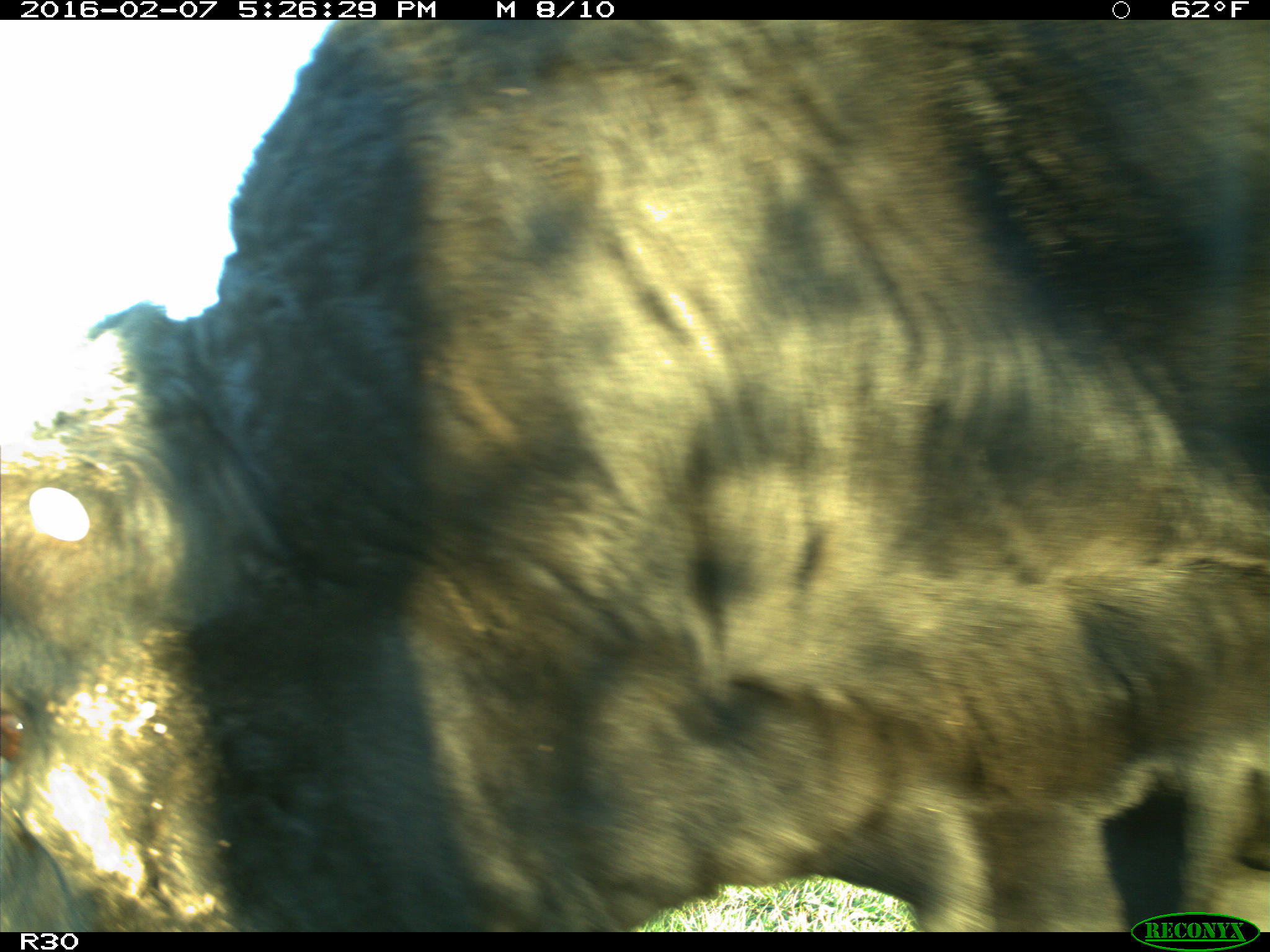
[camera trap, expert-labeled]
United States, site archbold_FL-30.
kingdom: Animalia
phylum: Chordata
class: Mammalia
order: Artiodactyla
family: Bovidae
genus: Bos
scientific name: Bos taurus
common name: domestic cow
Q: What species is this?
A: Bos taurus (domestic cow).